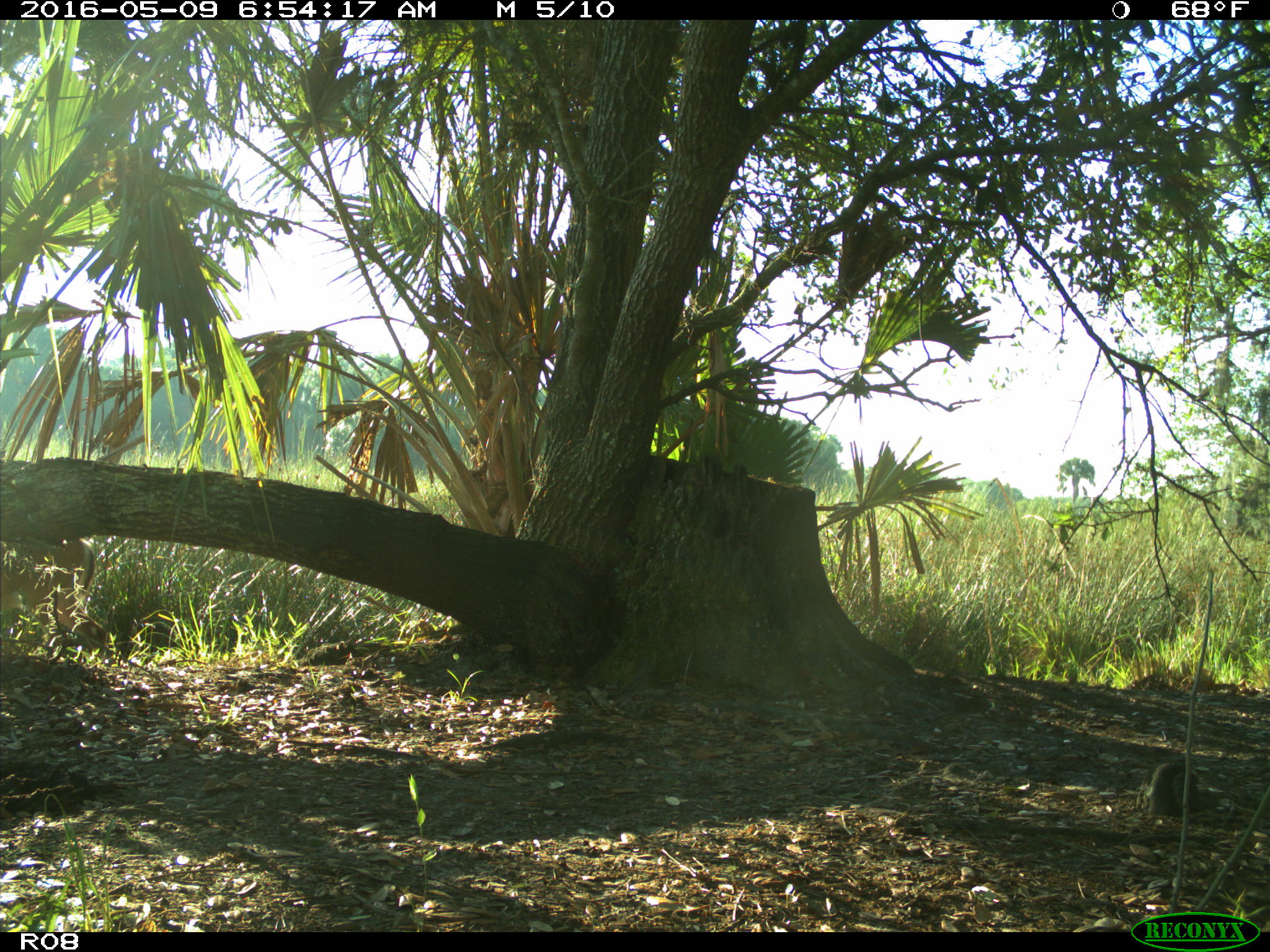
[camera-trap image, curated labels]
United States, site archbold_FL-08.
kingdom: Animalia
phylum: Chordata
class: Mammalia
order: Artiodactyla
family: Cervidae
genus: Odocoileus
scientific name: Odocoileus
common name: deer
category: unidentified deer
Unidentified deer (deer) (Odocoileus).